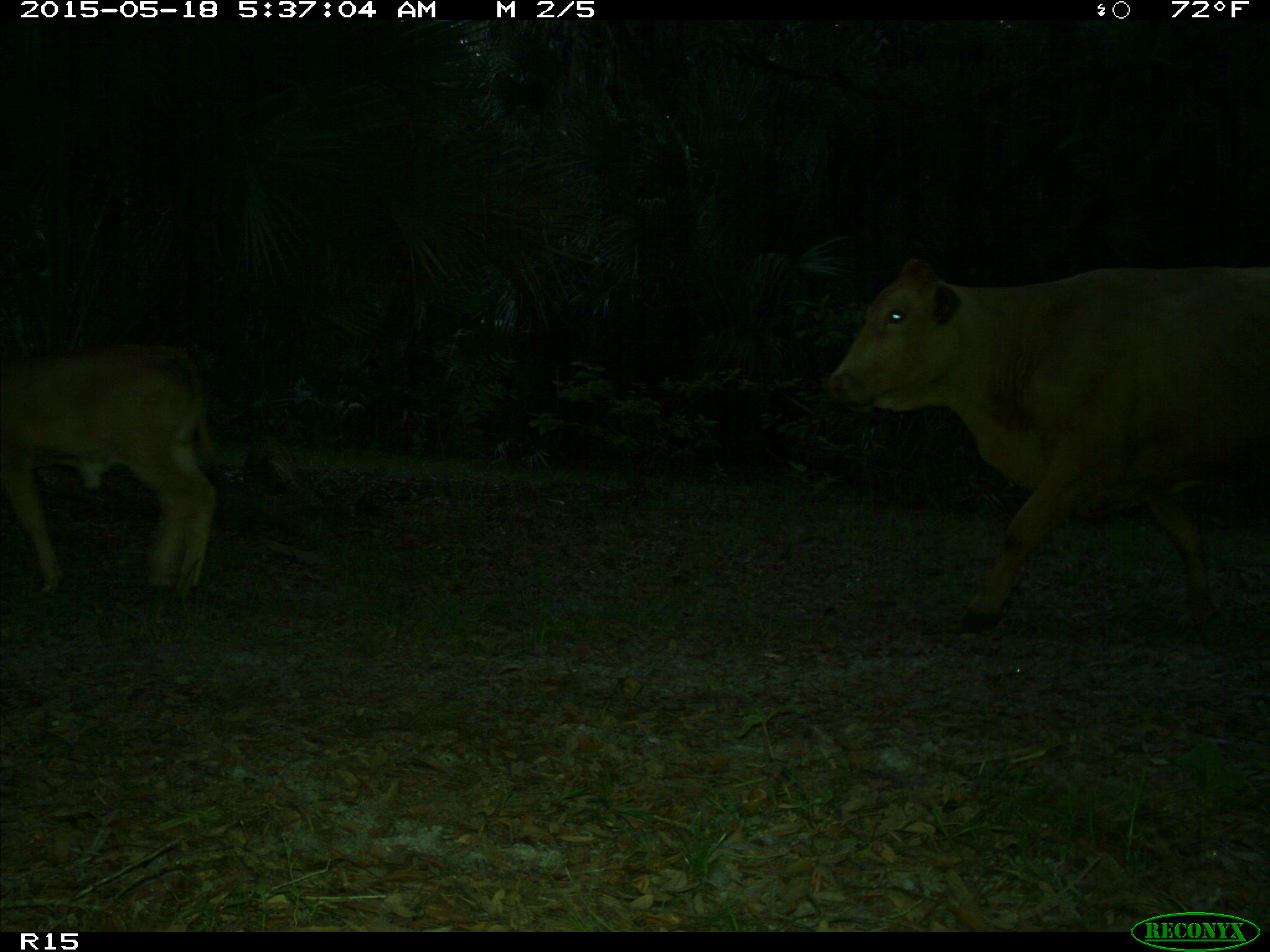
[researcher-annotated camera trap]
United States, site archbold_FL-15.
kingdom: Animalia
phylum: Chordata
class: Mammalia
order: Artiodactyla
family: Bovidae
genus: Bos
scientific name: Bos taurus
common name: domestic cow